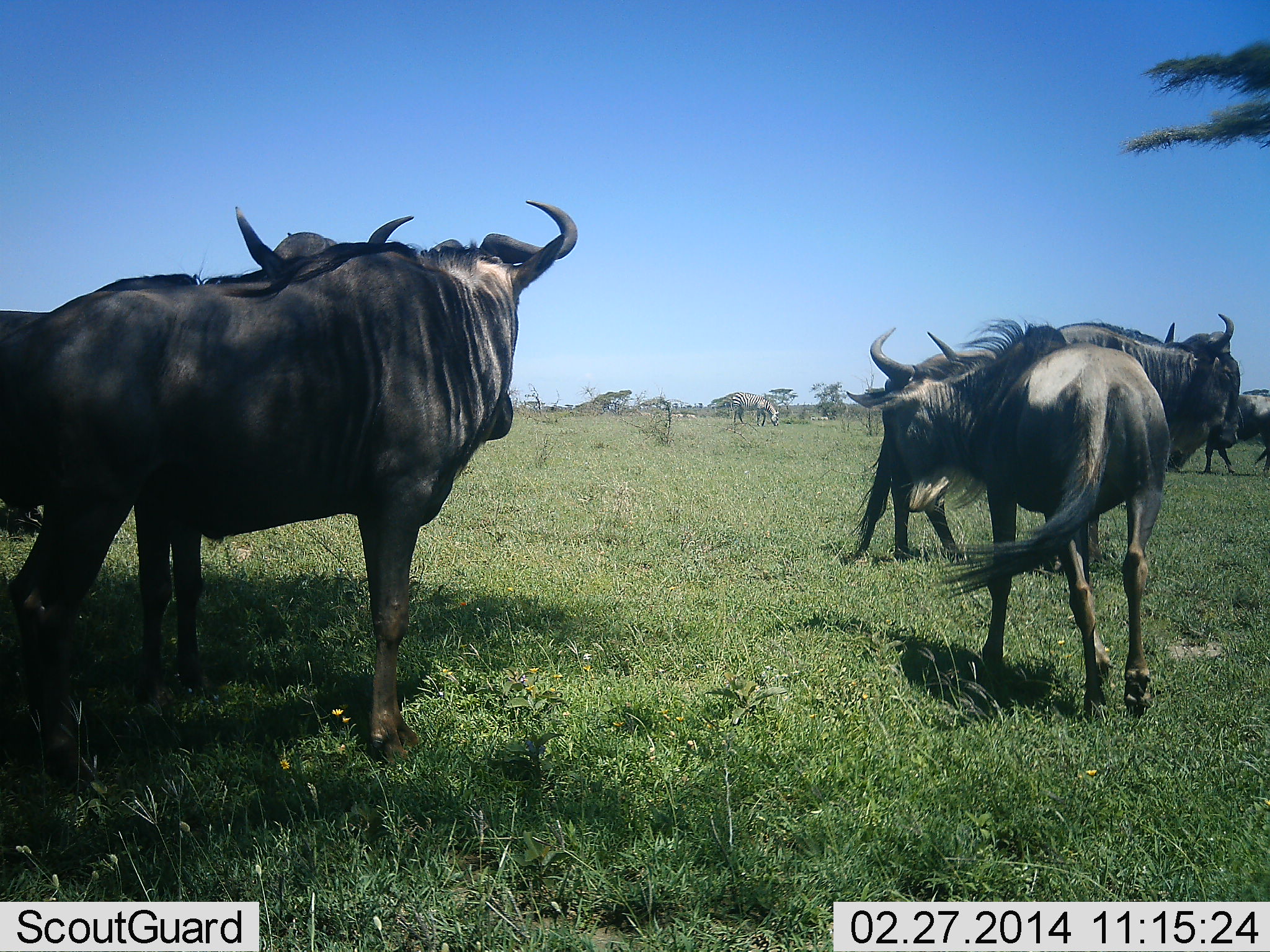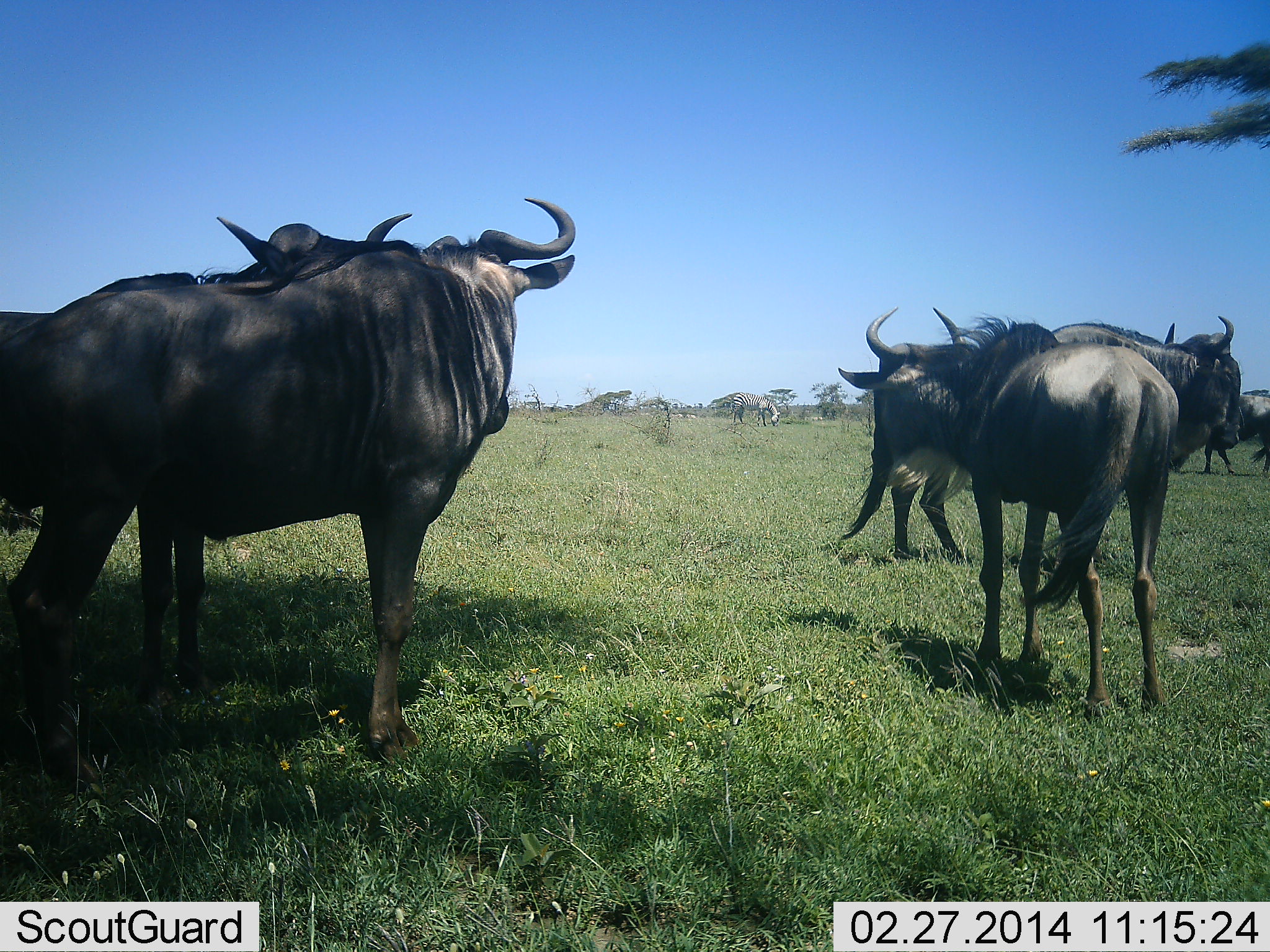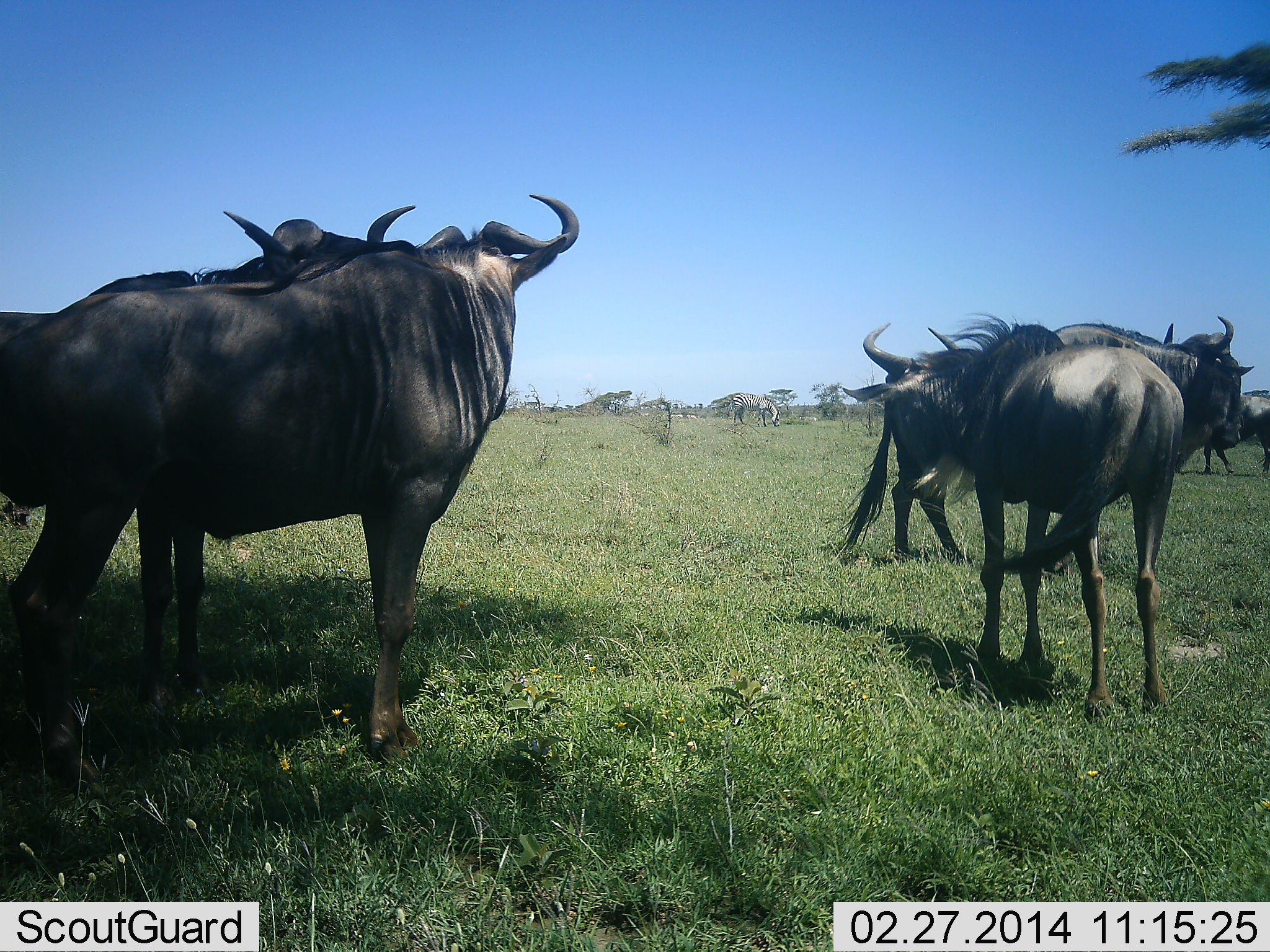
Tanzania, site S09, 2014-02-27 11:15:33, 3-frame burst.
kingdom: Animalia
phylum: Chordata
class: Mammalia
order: Artiodactyla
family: Bovidae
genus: Connochaetes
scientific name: Connochaetes taurinus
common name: blue wildebeest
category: wildebeest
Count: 5.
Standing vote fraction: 92%.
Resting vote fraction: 0%.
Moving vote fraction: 8%.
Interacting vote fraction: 33%.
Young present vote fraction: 0%.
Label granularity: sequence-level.